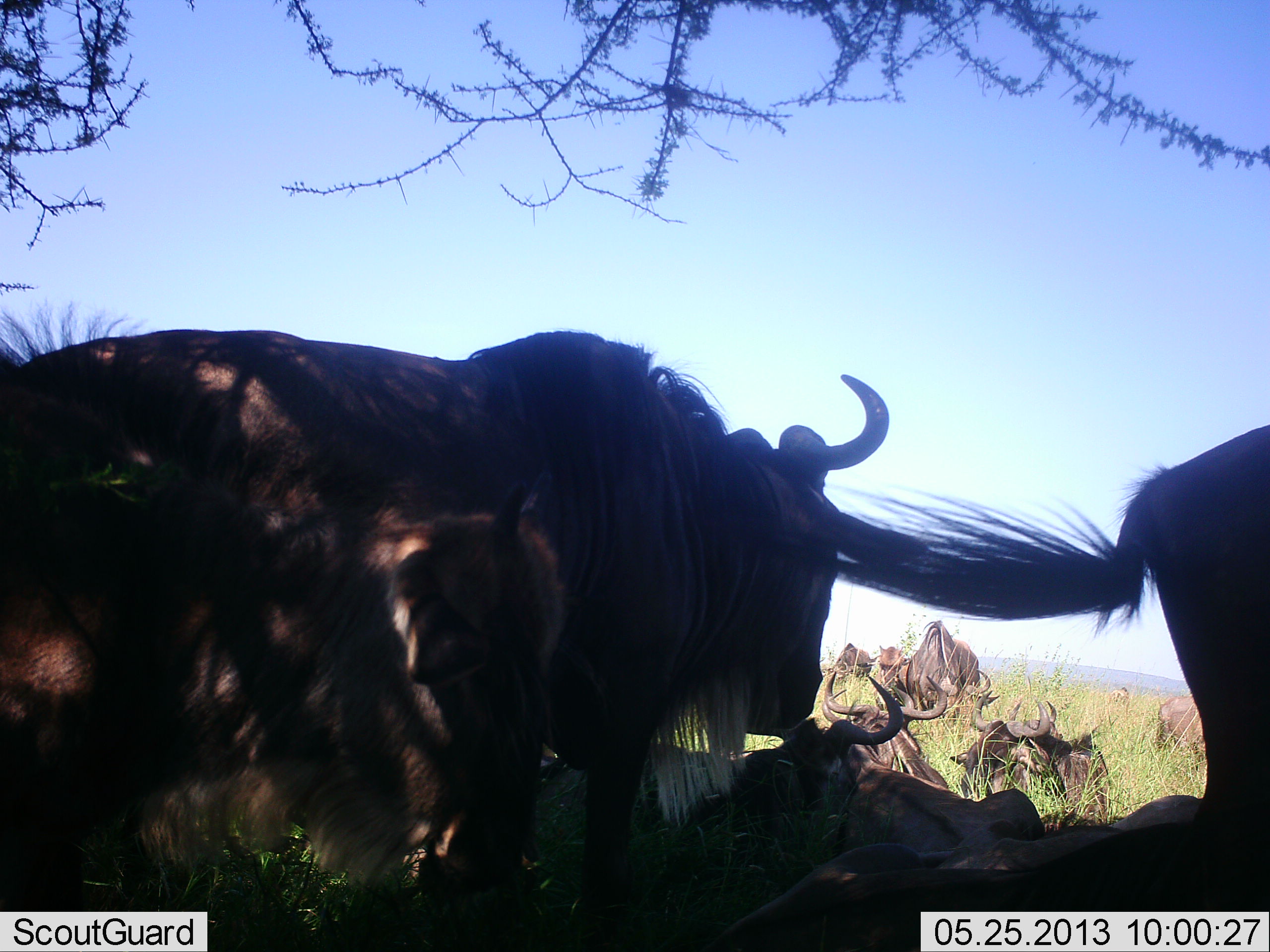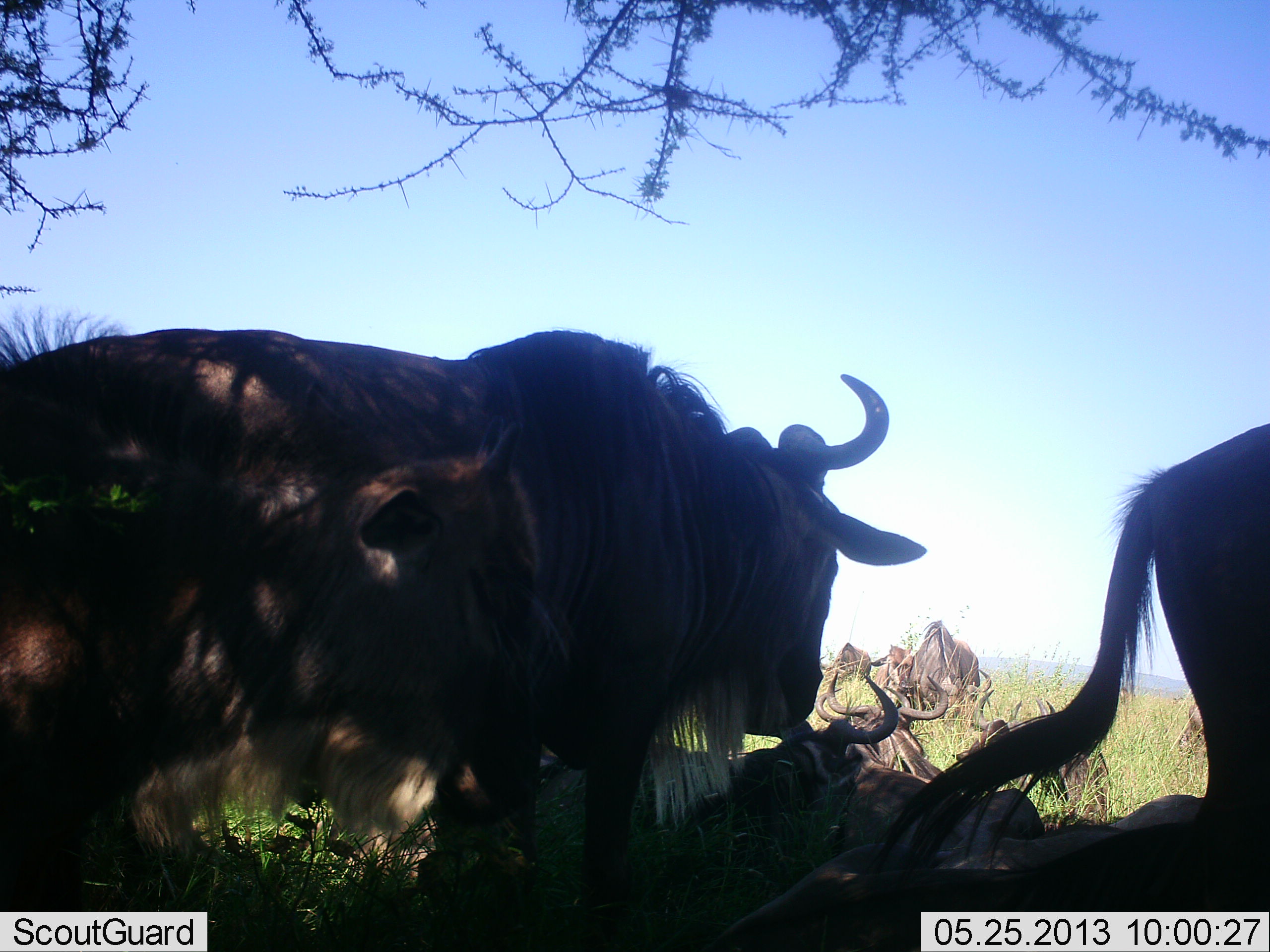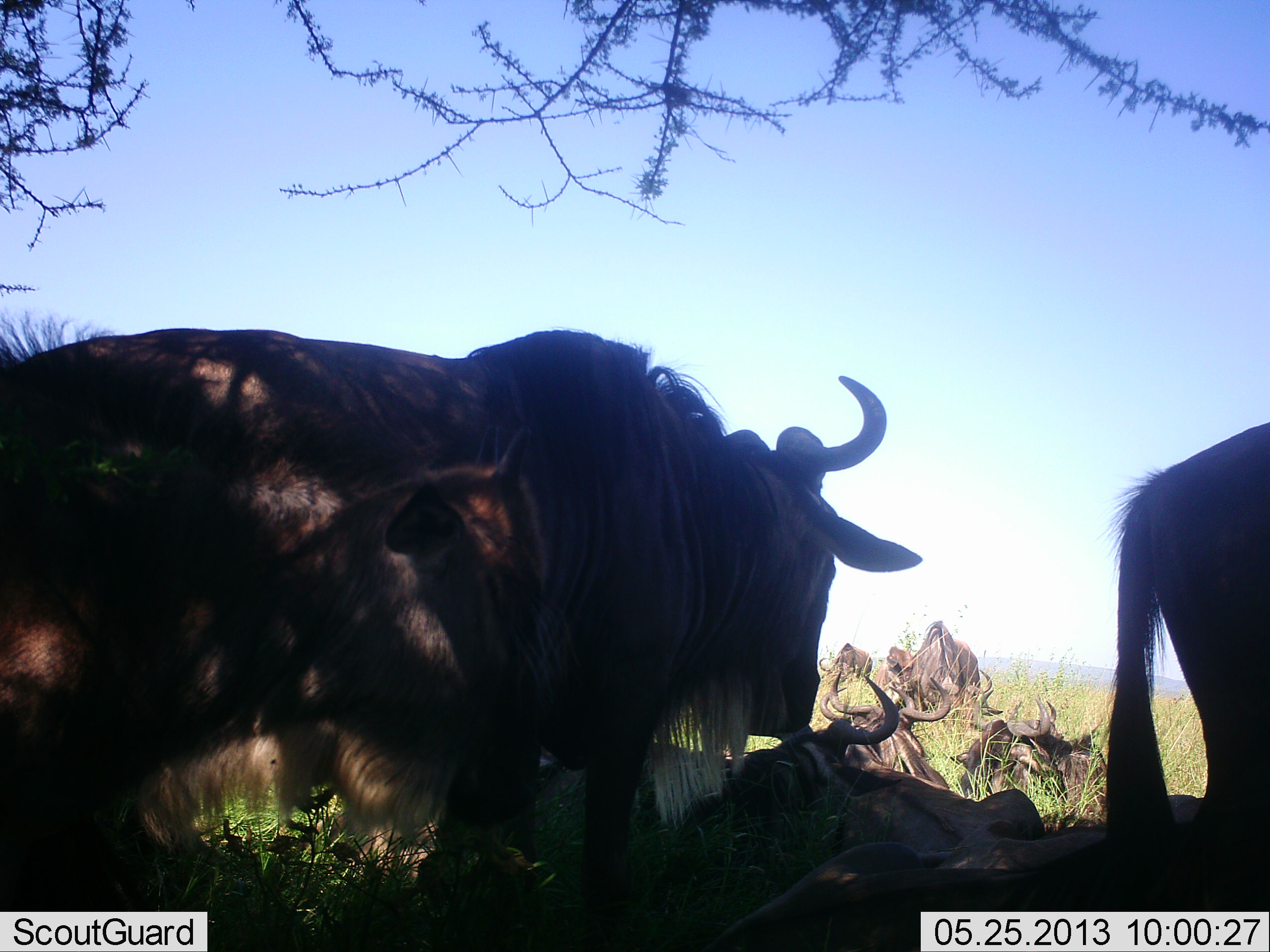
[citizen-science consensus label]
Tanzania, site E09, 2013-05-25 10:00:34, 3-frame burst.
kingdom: Animalia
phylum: Chordata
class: Mammalia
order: Artiodactyla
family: Bovidae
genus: Connochaetes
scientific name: Connochaetes taurinus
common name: blue wildebeest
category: wildebeest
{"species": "wildebeest (blue wildebeest) (Connochaetes taurinus)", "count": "10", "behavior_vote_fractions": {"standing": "90%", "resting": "90%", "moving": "10%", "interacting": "10%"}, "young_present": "0%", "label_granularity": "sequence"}